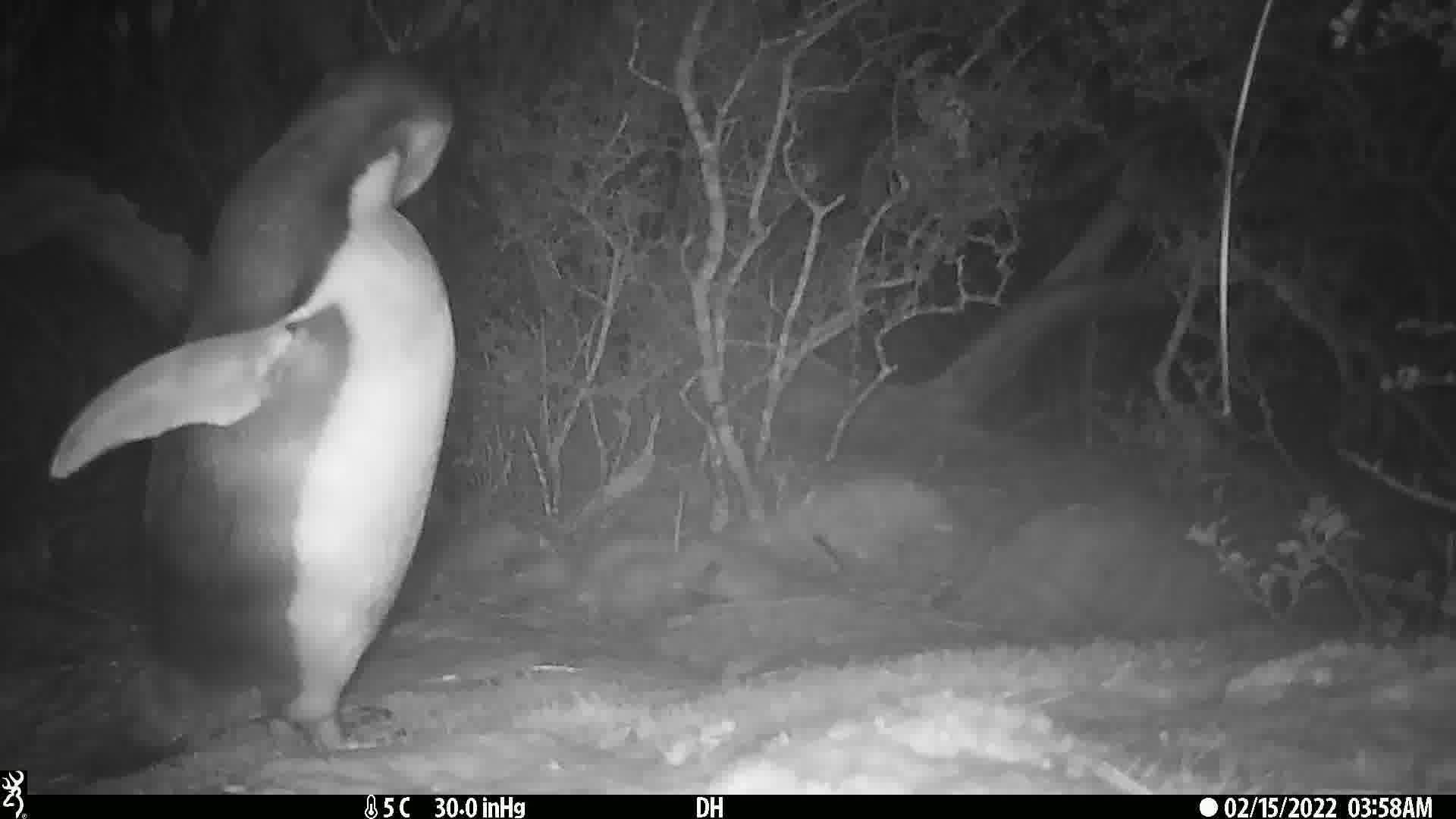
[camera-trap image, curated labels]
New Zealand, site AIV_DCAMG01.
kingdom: Animalia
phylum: Chordata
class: Aves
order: Sphenisciformes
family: Spheniscidae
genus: Megadyptes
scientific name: Megadyptes antipodes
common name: yellow-eyed penguin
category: yellow eyed penguin